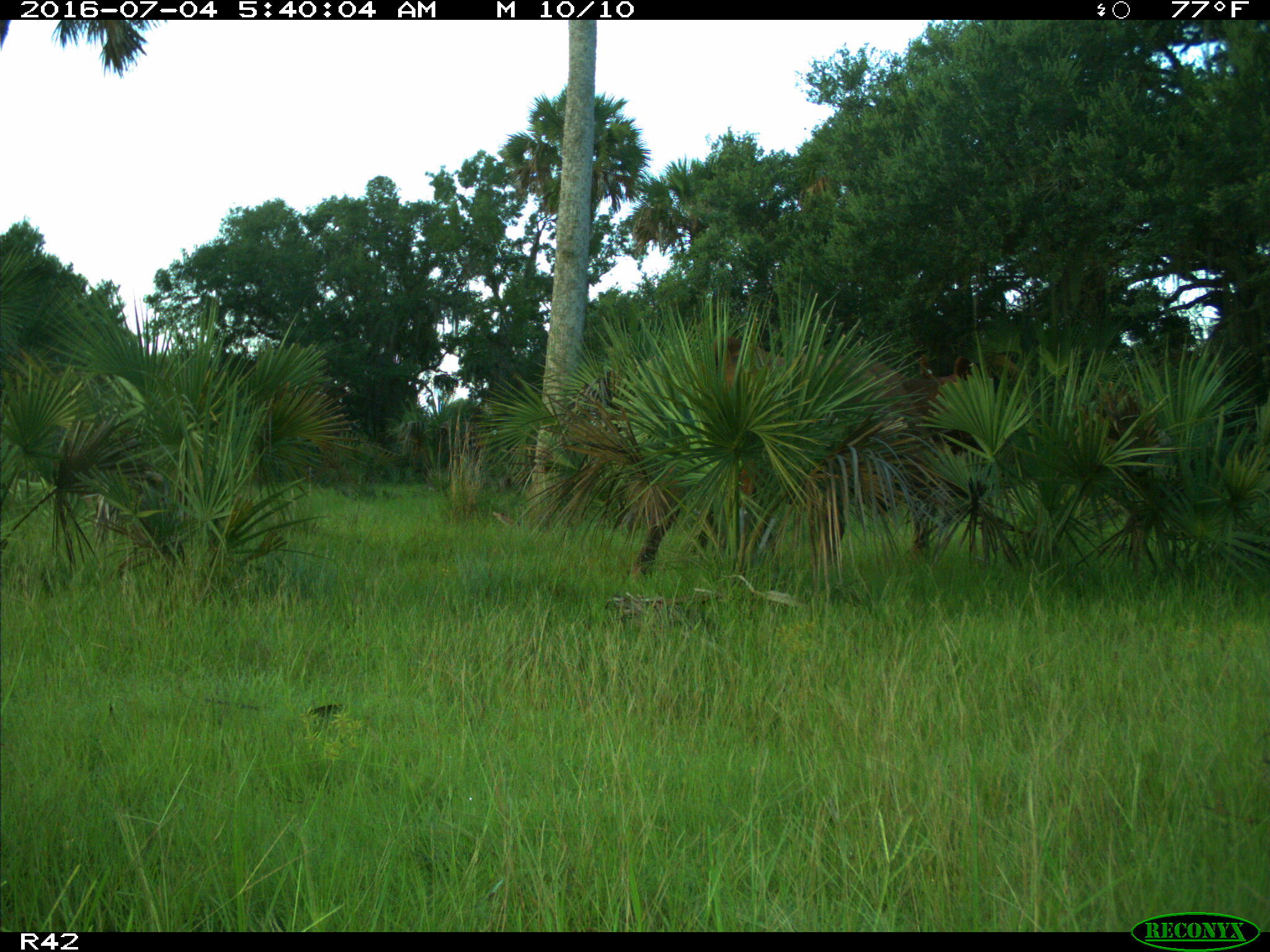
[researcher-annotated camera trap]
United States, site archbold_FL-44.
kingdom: Animalia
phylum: Chordata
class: Mammalia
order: Artiodactyla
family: Bovidae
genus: Bos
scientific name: Bos taurus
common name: domestic cow